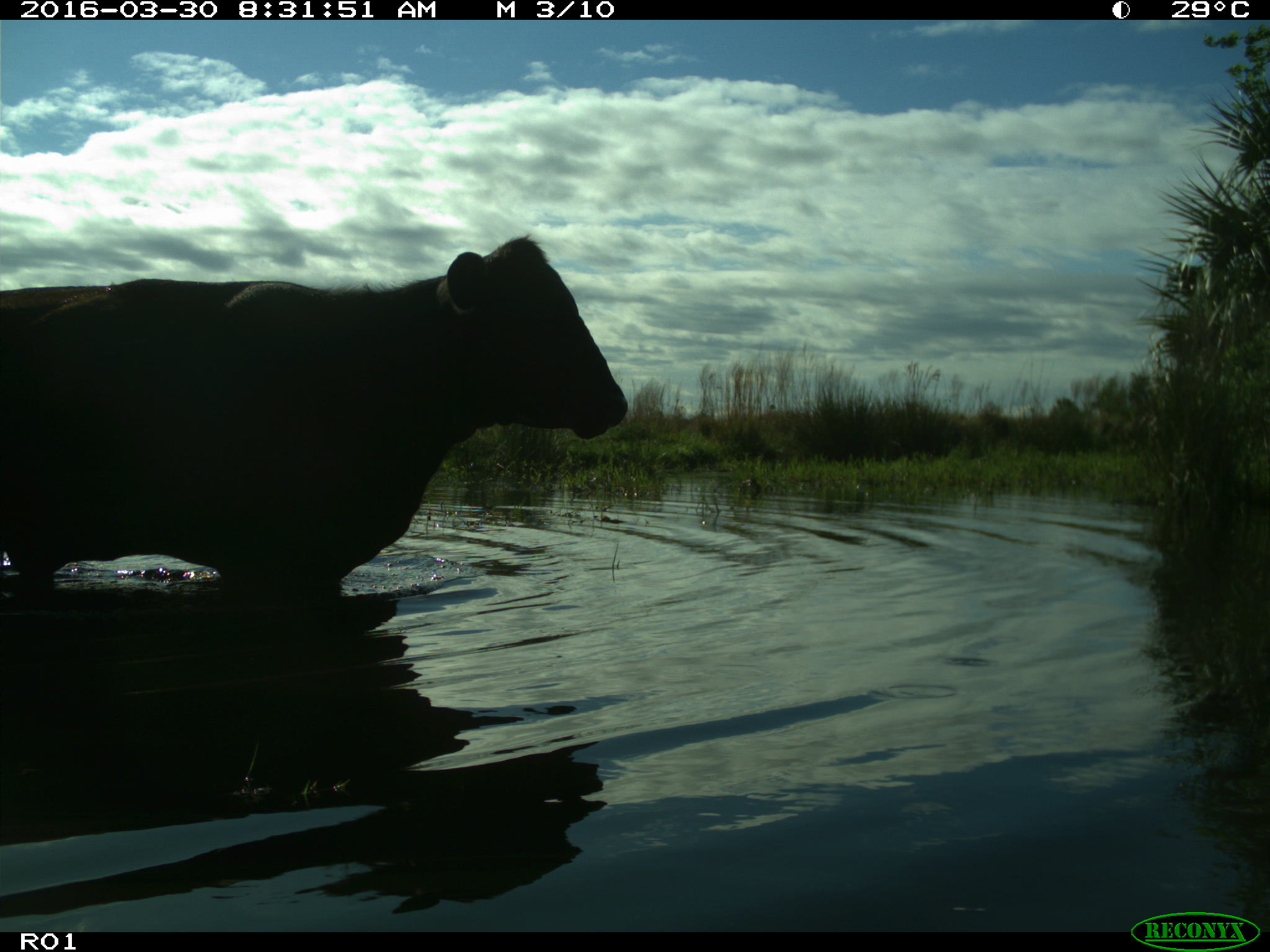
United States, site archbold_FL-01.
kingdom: Animalia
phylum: Chordata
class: Mammalia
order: Artiodactyla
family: Bovidae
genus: Bos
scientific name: Bos taurus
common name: domestic cow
Bos taurus (domestic cow).